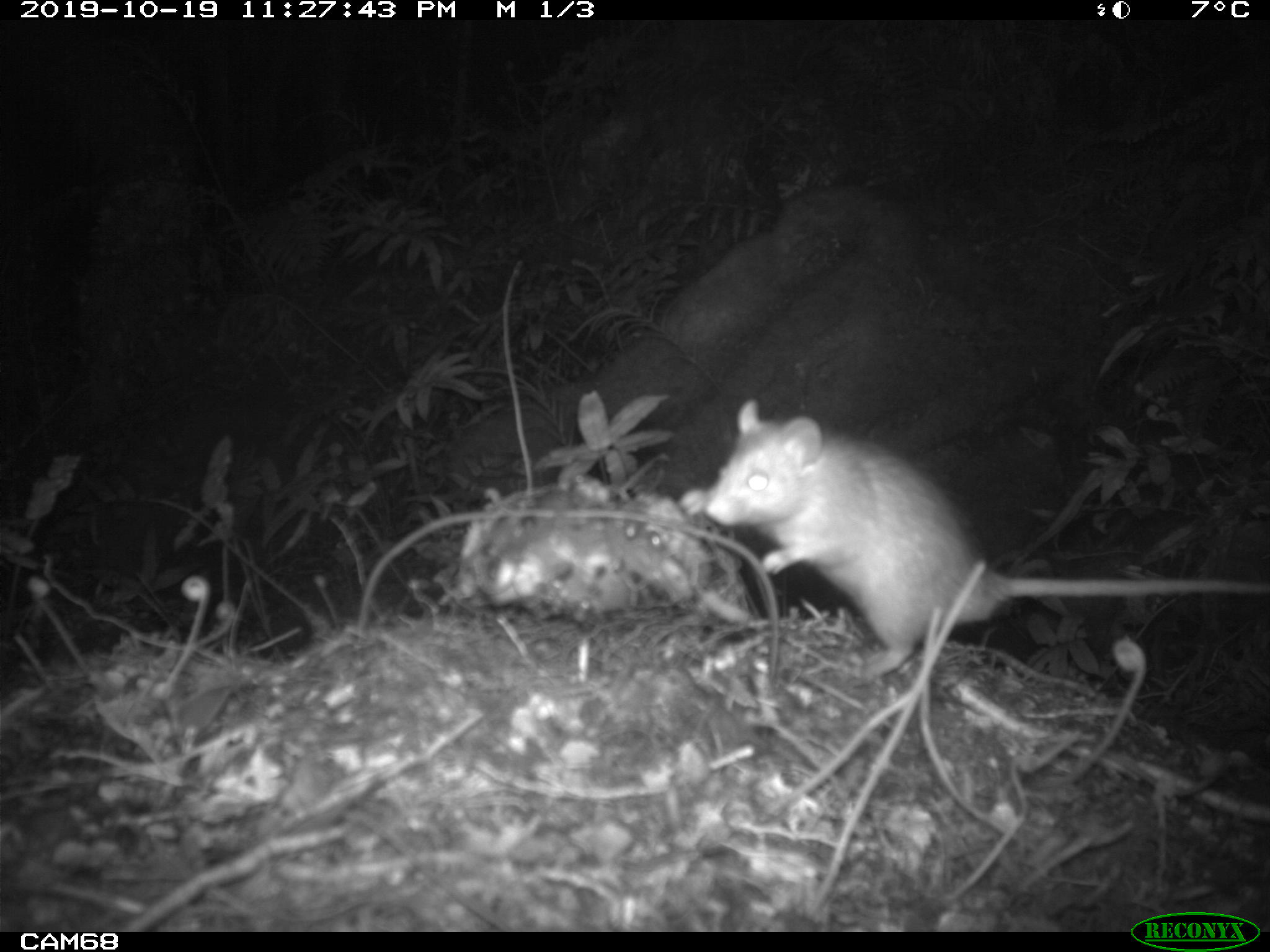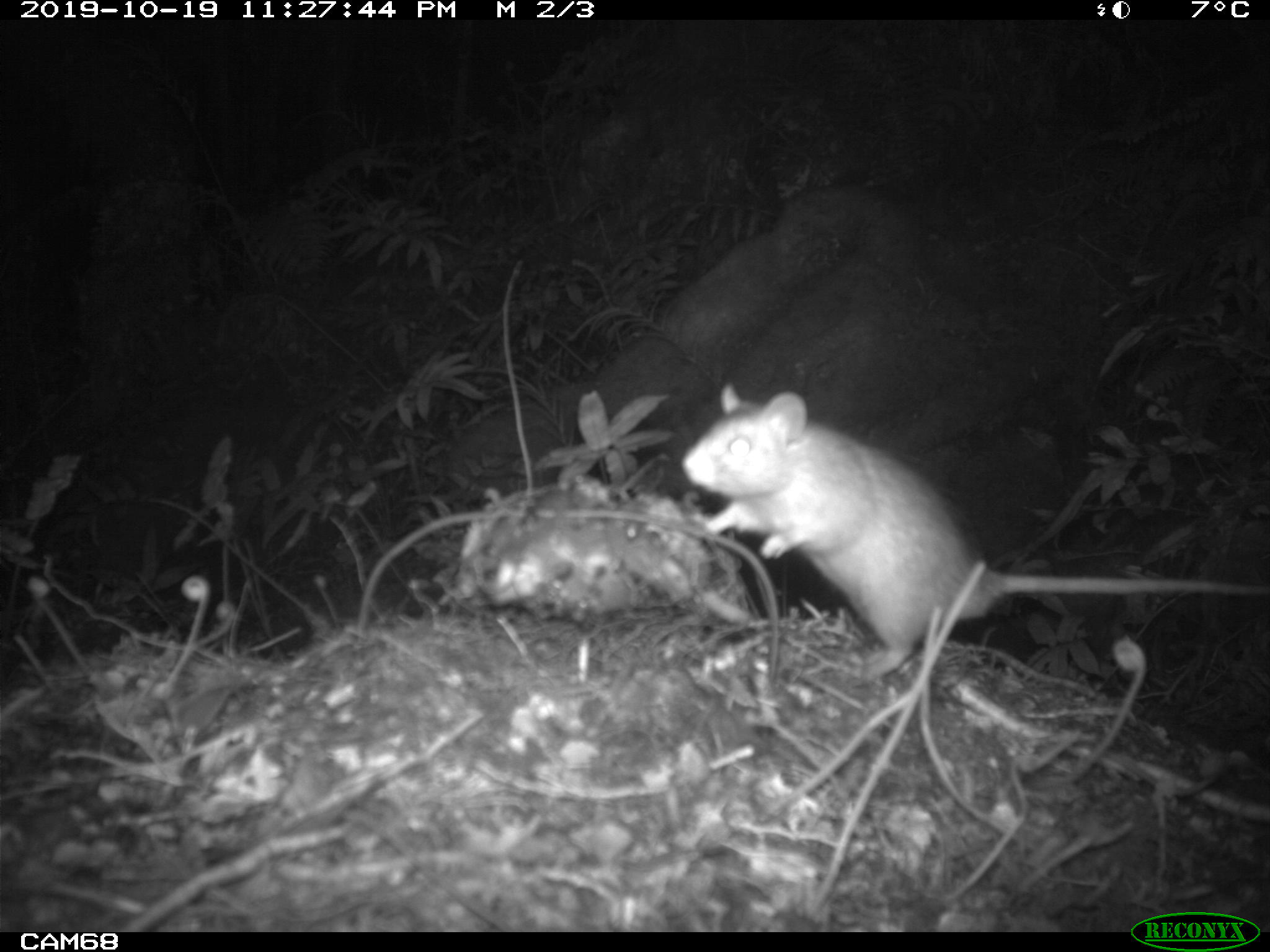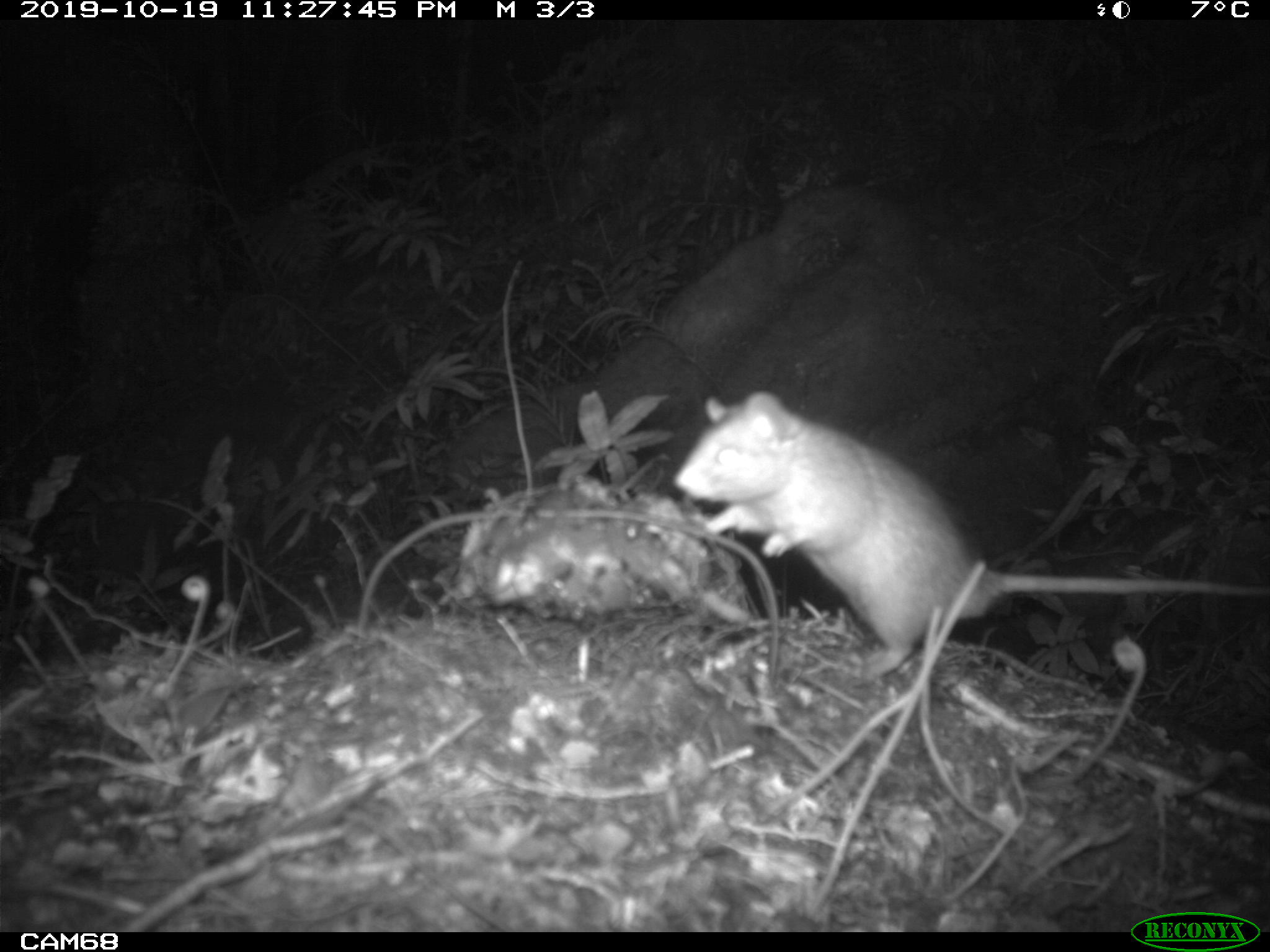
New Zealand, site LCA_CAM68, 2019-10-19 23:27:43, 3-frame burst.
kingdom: Animalia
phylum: Chordata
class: Mammalia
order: Rodentia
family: Muridae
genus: Rattus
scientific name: Rattus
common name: rat